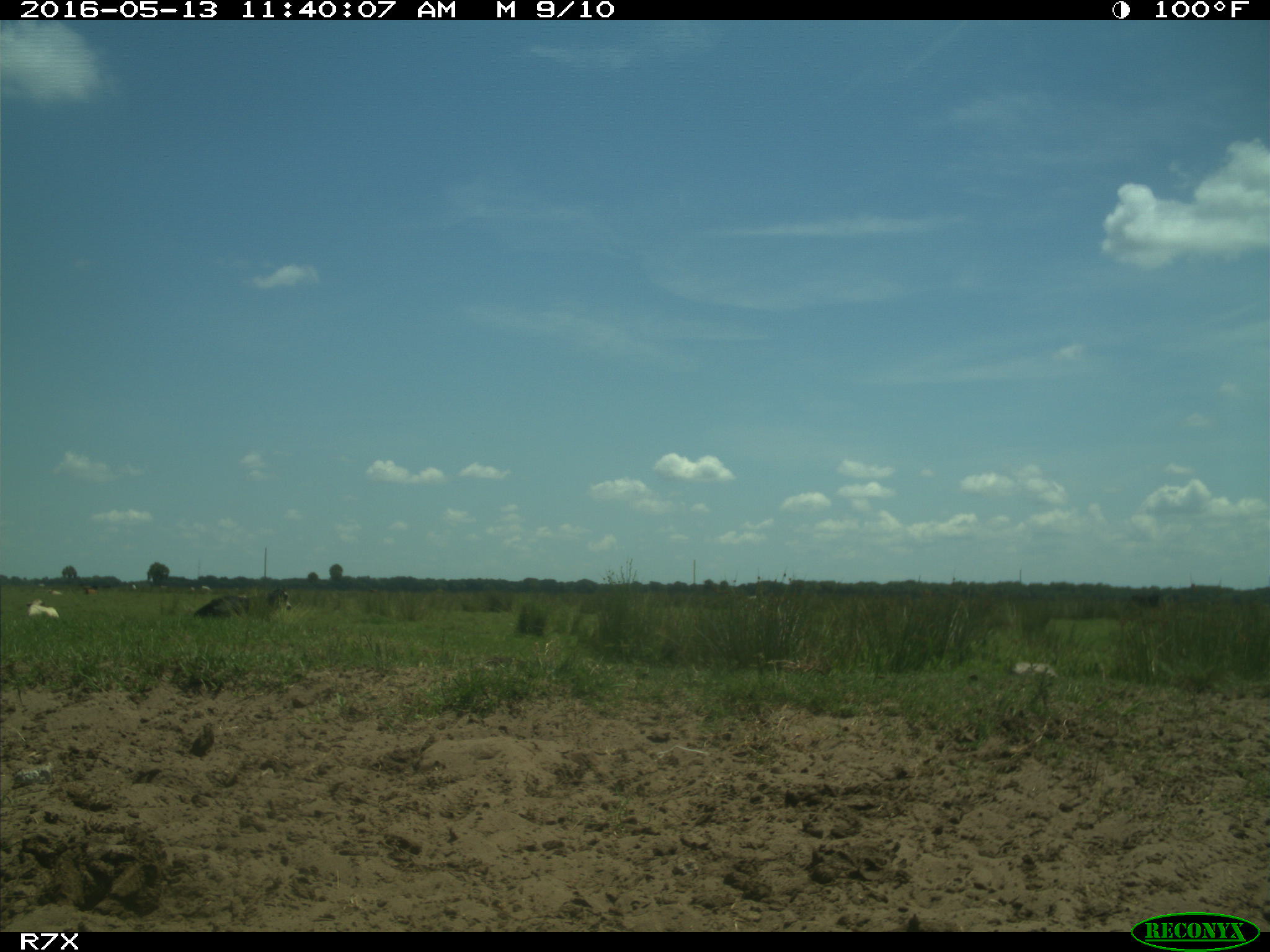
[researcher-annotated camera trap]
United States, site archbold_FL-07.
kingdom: Animalia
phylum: Chordata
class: Mammalia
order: Artiodactyla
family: Bovidae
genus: Bos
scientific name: Bos taurus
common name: domestic cow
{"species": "Bos taurus (domestic cow)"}